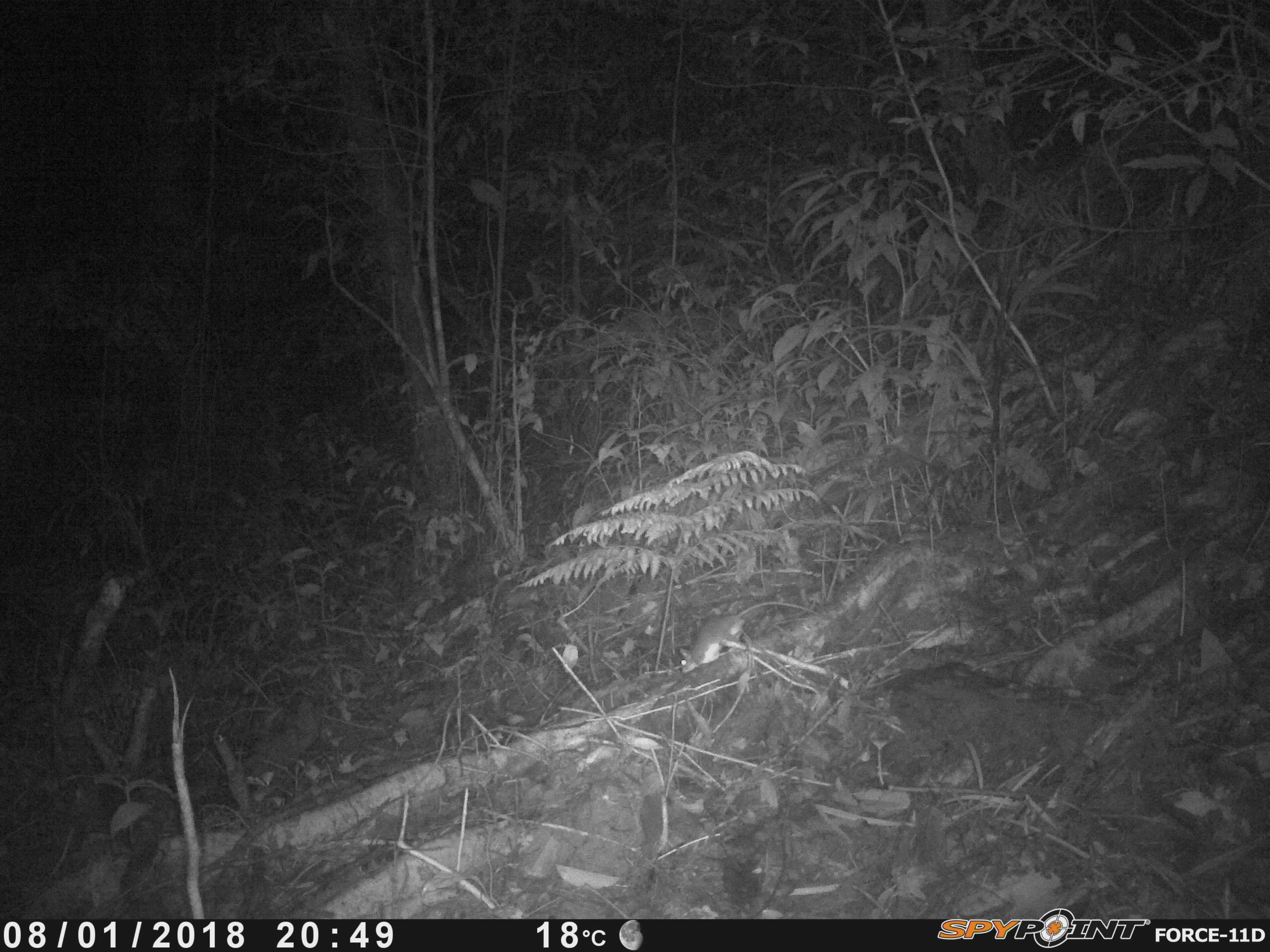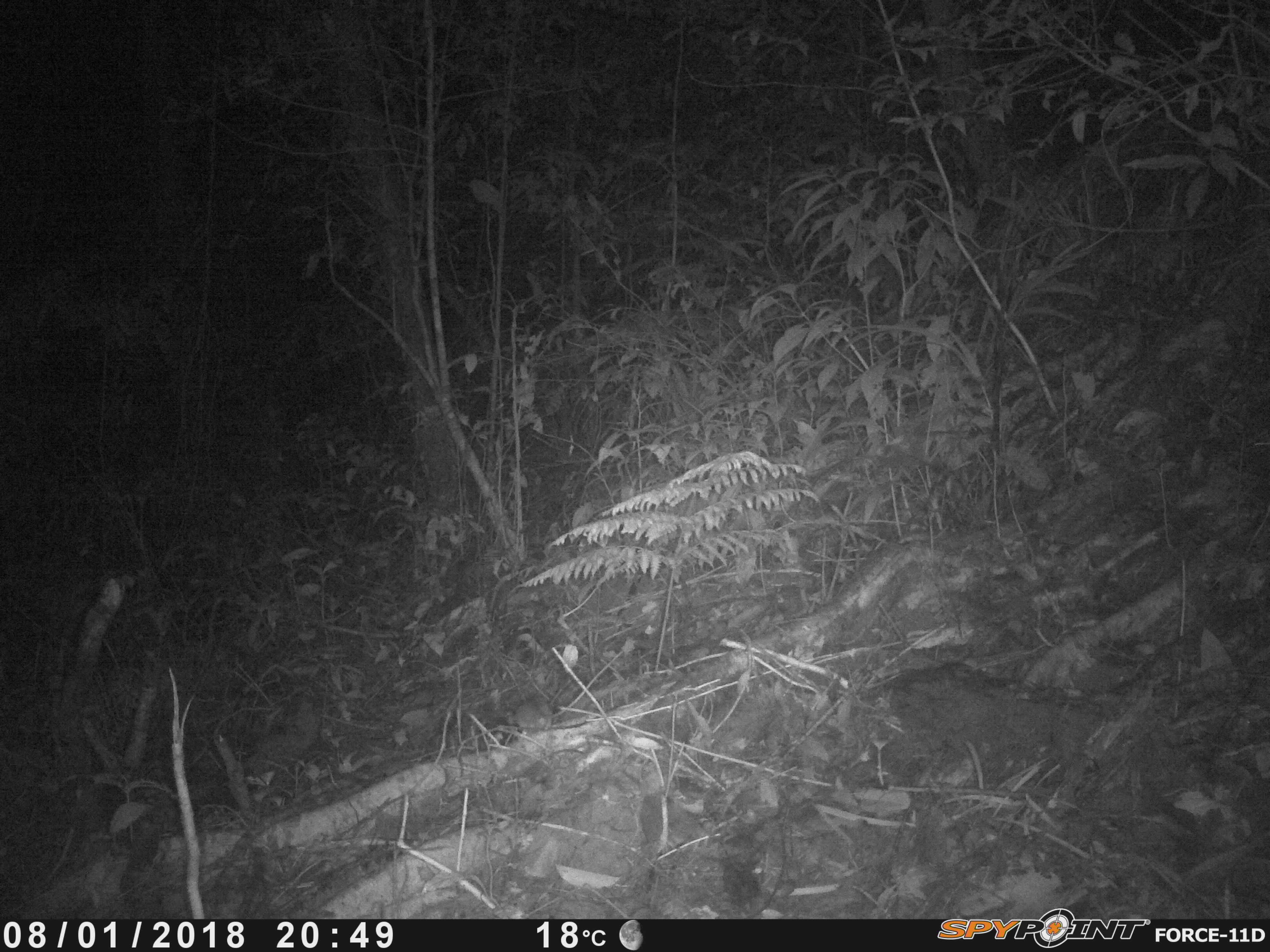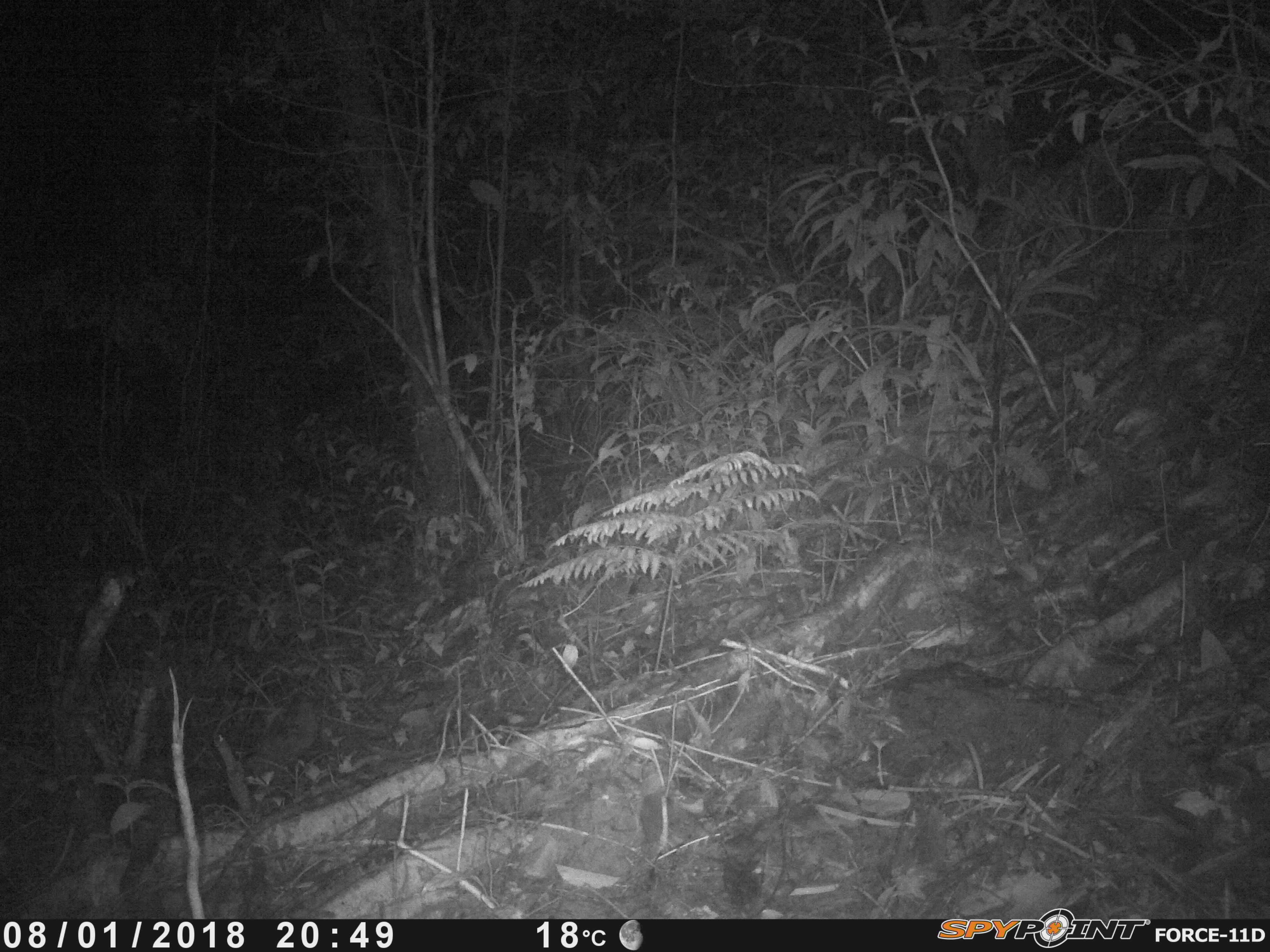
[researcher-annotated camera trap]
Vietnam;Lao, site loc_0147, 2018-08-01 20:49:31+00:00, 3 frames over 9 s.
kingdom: Animalia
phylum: Chordata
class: Mammalia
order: Rodentia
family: Muridae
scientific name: Muridae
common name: old-world mice and rats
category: unidentified murid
Unidentified murid (old-world mice and rats) (Muridae). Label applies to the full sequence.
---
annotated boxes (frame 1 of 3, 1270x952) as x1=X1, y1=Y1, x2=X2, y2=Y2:
unidentified murid: x1=680, y1=601, x2=827, y2=673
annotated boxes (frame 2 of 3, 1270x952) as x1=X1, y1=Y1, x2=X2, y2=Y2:
unidentified murid: x1=507, y1=650, x2=624, y2=736